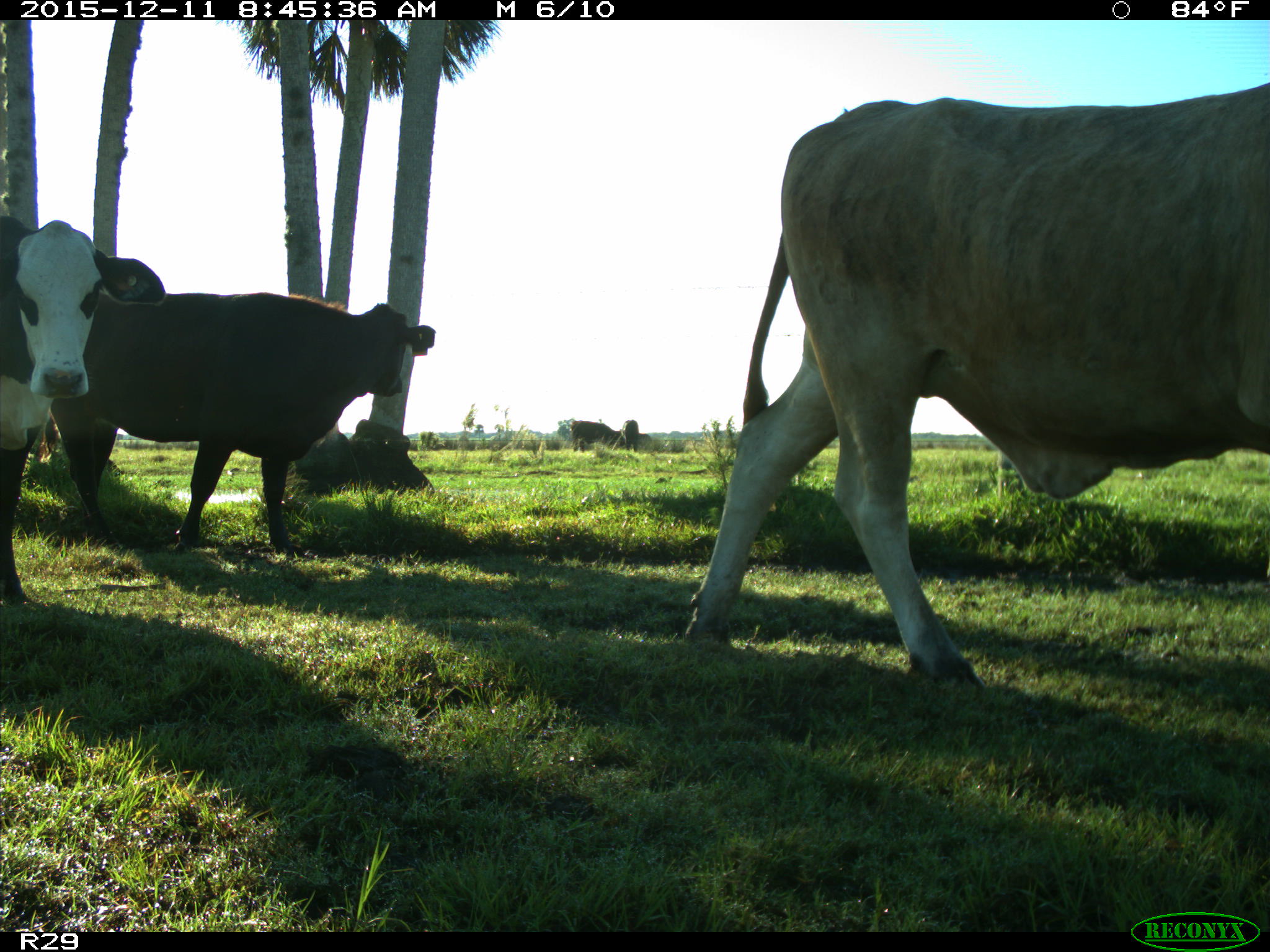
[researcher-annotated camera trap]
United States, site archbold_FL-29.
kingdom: Animalia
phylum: Chordata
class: Mammalia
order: Artiodactyla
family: Bovidae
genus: Bos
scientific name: Bos taurus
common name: domestic cow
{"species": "Bos taurus (domestic cow)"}